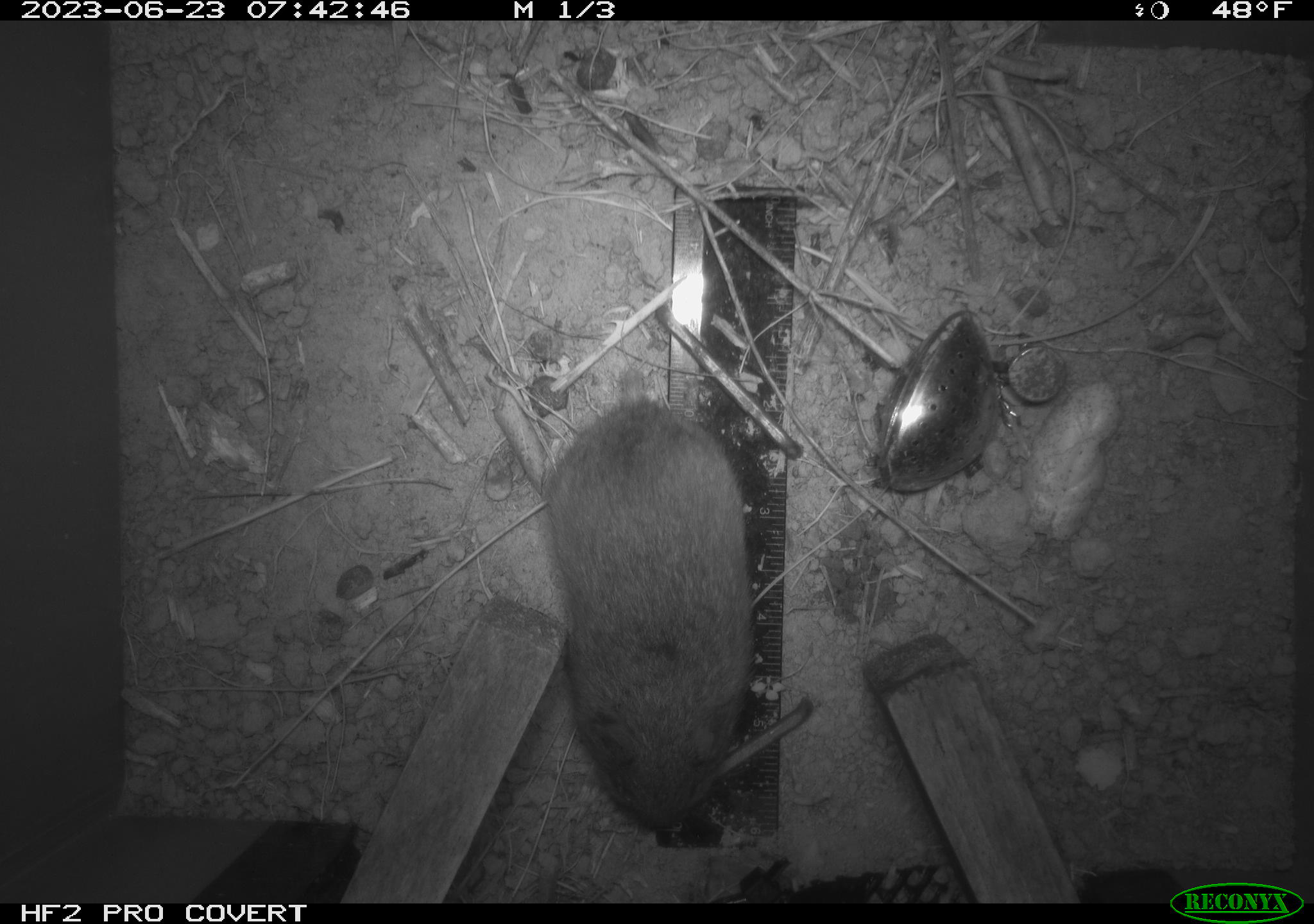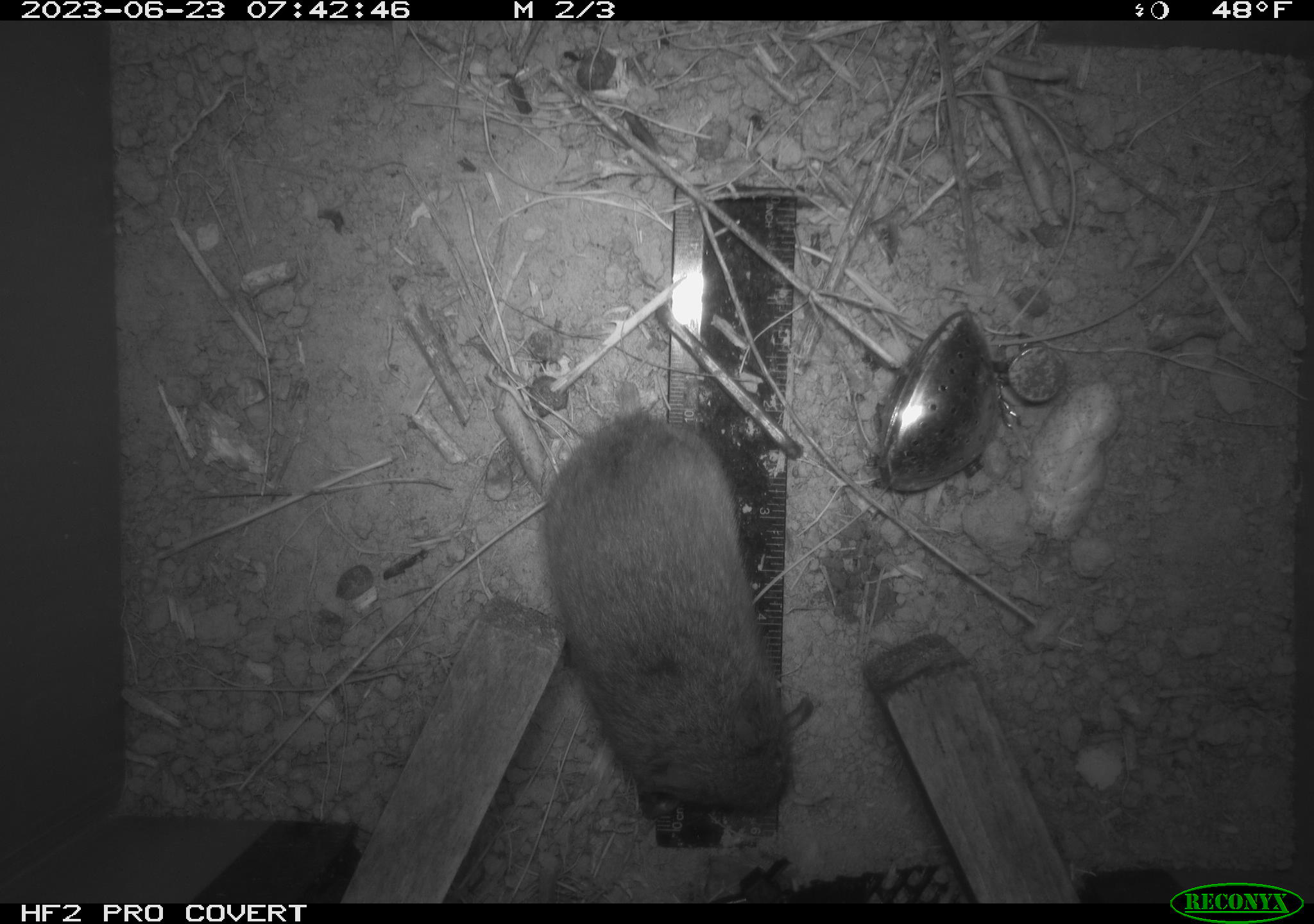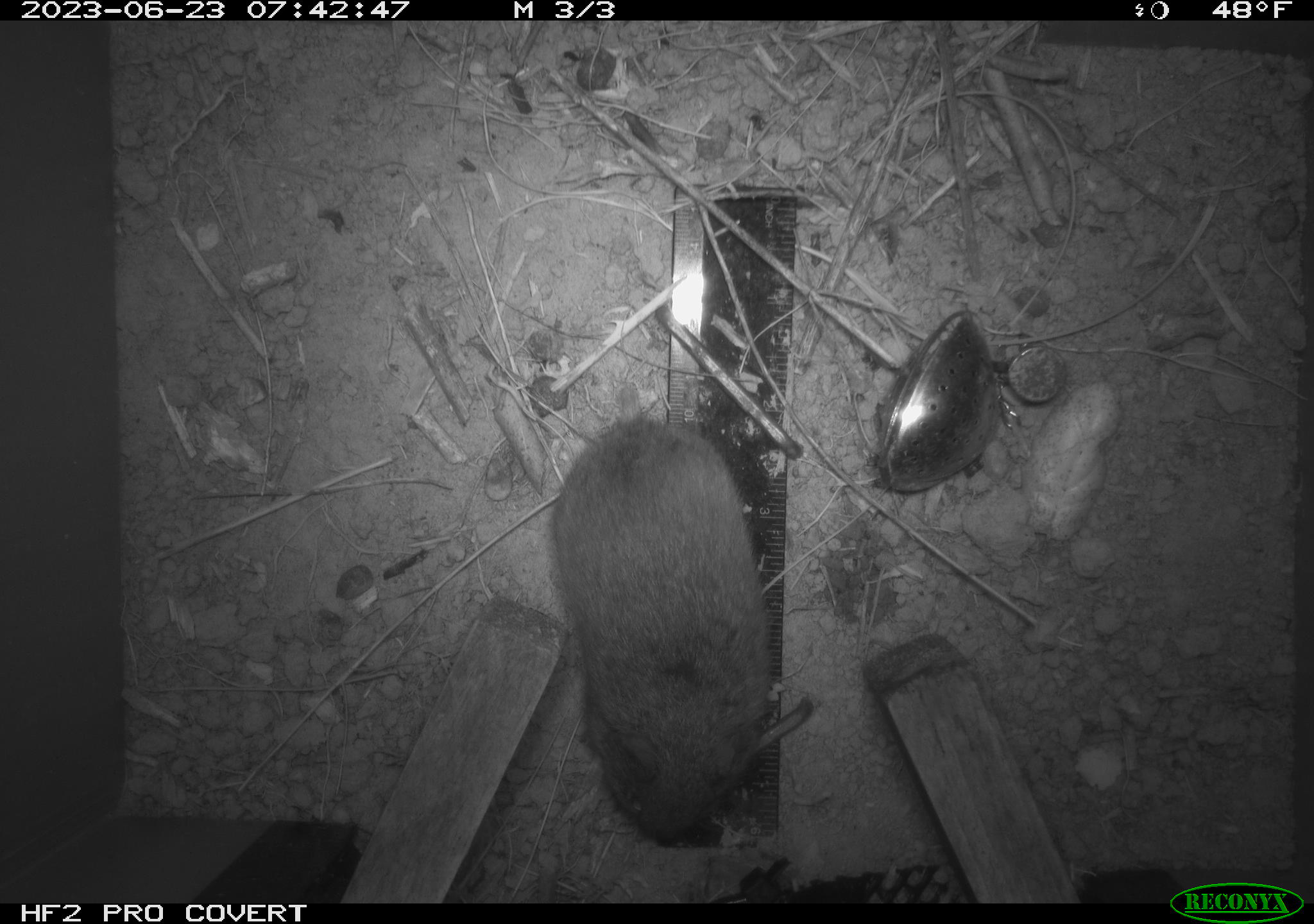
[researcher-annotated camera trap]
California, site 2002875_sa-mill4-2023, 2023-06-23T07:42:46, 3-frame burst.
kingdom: Animalia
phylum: Chordata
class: Mammalia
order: Rodentia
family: Cricetidae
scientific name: Arvicolinae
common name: voles, lemmings, and muskrats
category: arvicolinae subfamily